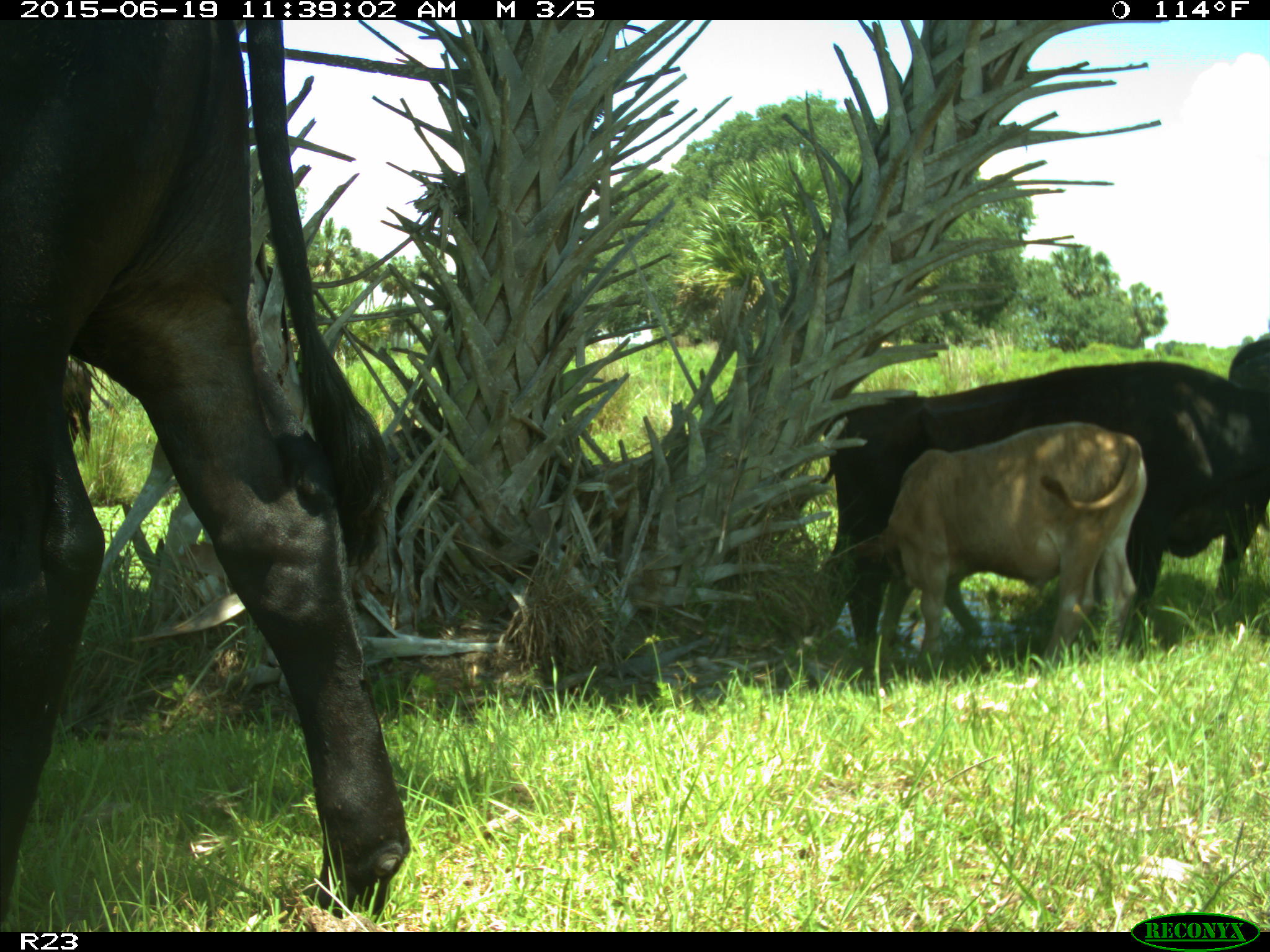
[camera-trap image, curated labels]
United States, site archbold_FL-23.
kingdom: Animalia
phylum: Chordata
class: Mammalia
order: Artiodactyla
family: Bovidae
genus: Bos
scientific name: Bos taurus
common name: domestic cow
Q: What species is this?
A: Bos taurus (domestic cow).